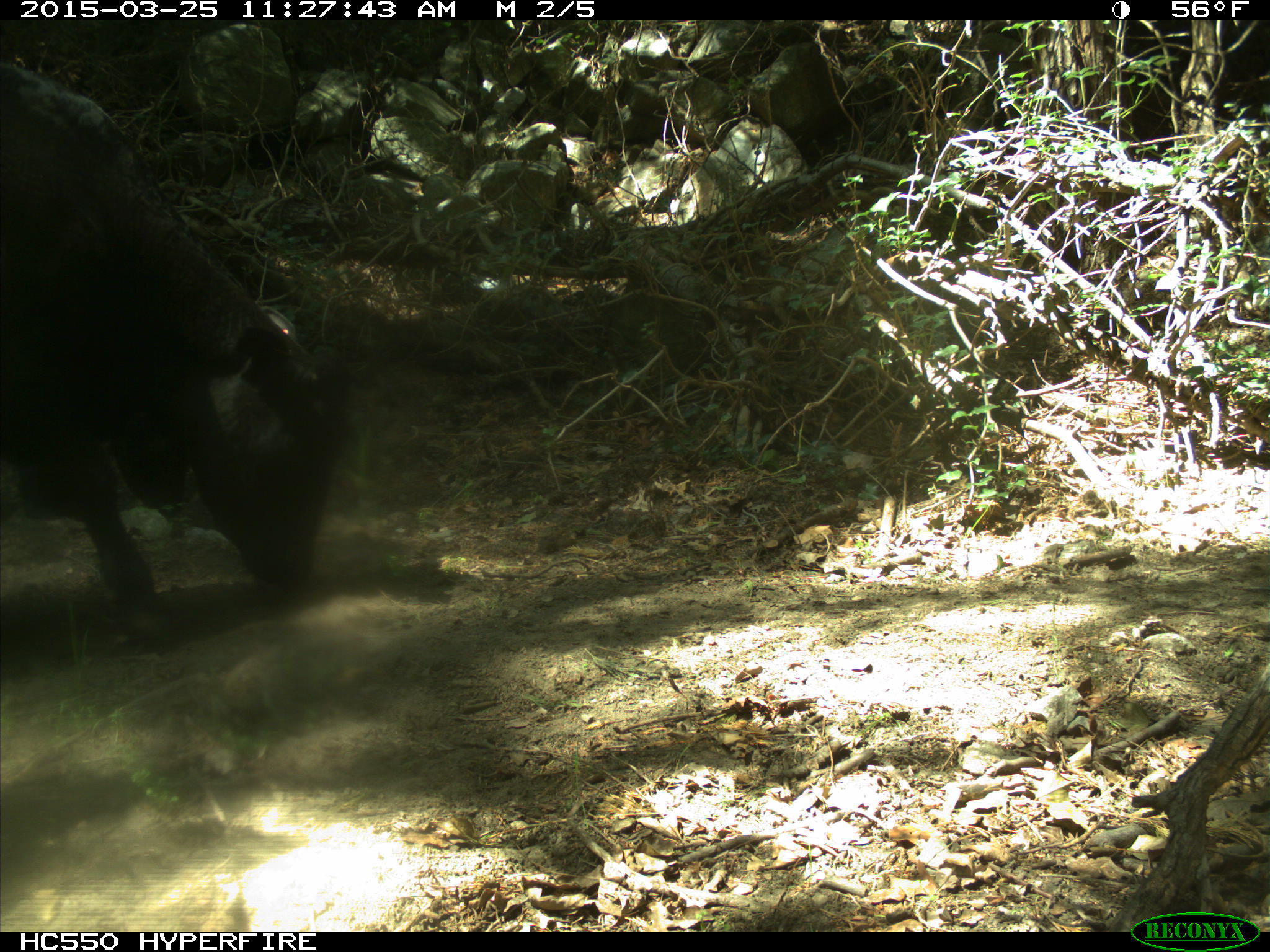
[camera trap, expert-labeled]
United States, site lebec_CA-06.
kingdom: Animalia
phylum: Chordata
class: Mammalia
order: Artiodactyla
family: Bovidae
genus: Bos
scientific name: Bos taurus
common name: domestic cow